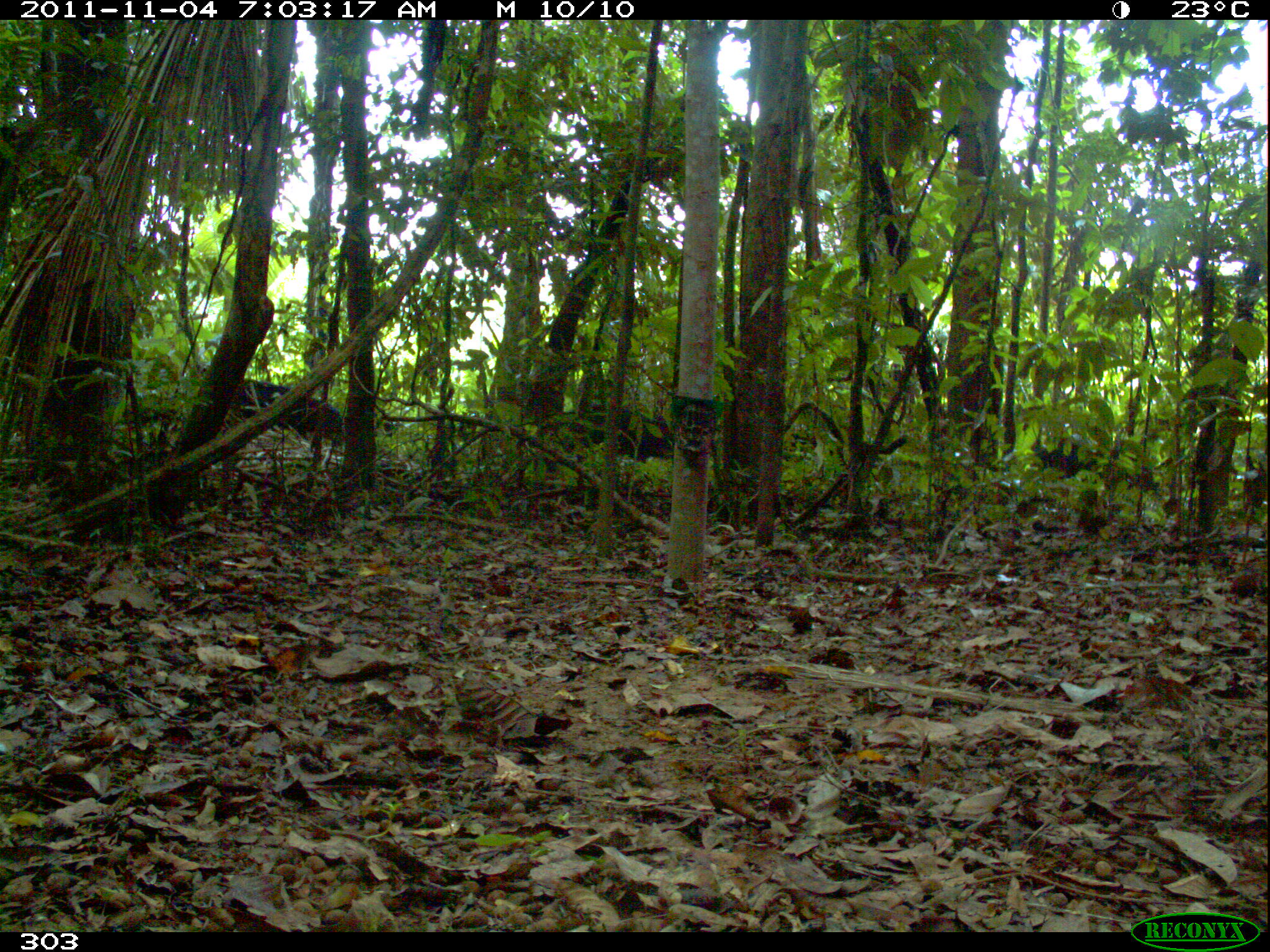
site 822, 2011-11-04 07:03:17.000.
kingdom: Animalia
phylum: Chordata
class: Mammalia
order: Artiodactyla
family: Tayassuidae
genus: Tayassu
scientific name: Tayassu pecari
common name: white-lipped peccary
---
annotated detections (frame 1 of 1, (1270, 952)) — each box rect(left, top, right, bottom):
tayassu pecari: rect(1021, 430, 1157, 512); rect(557, 402, 675, 493); rect(224, 378, 348, 457)